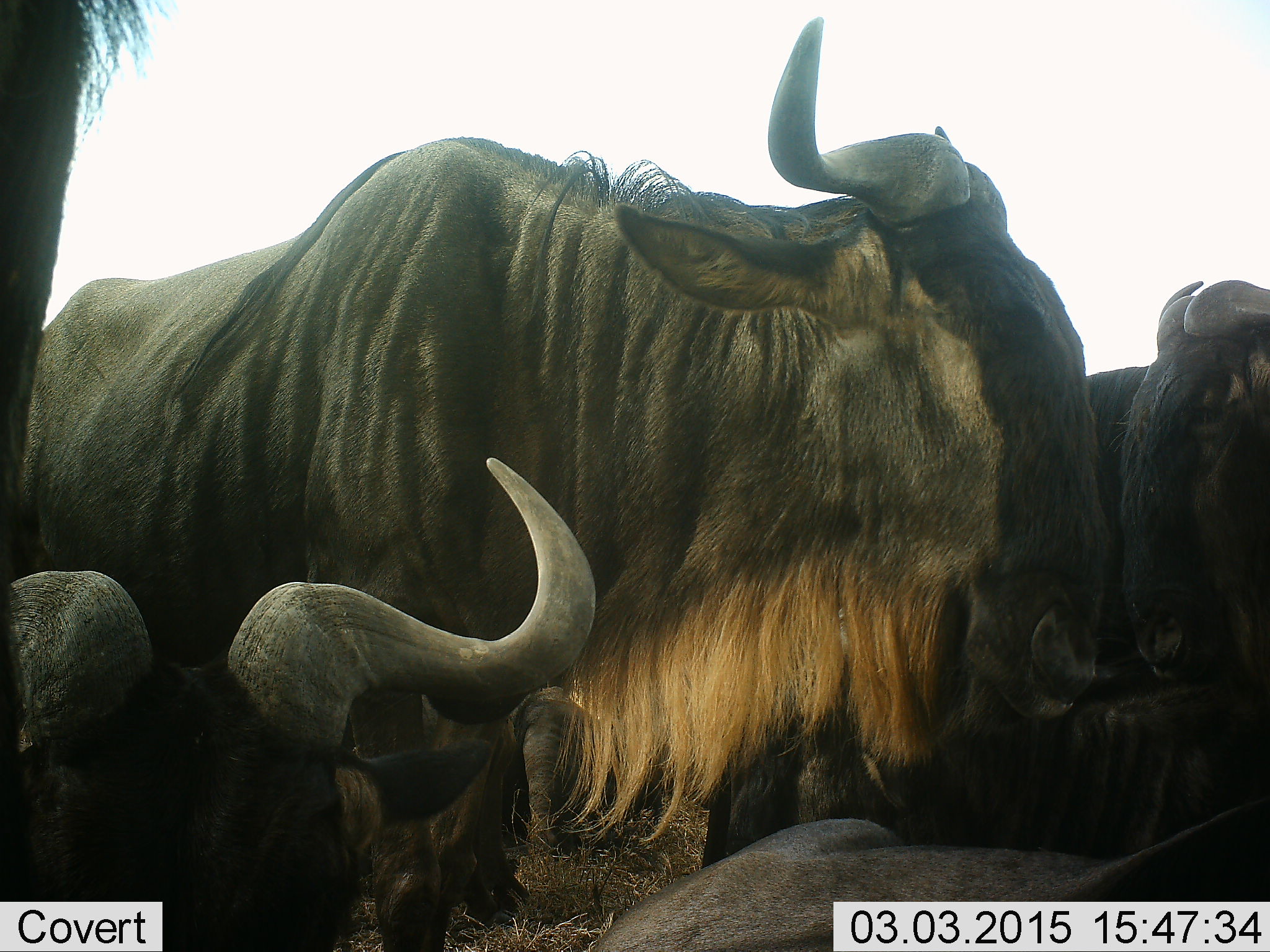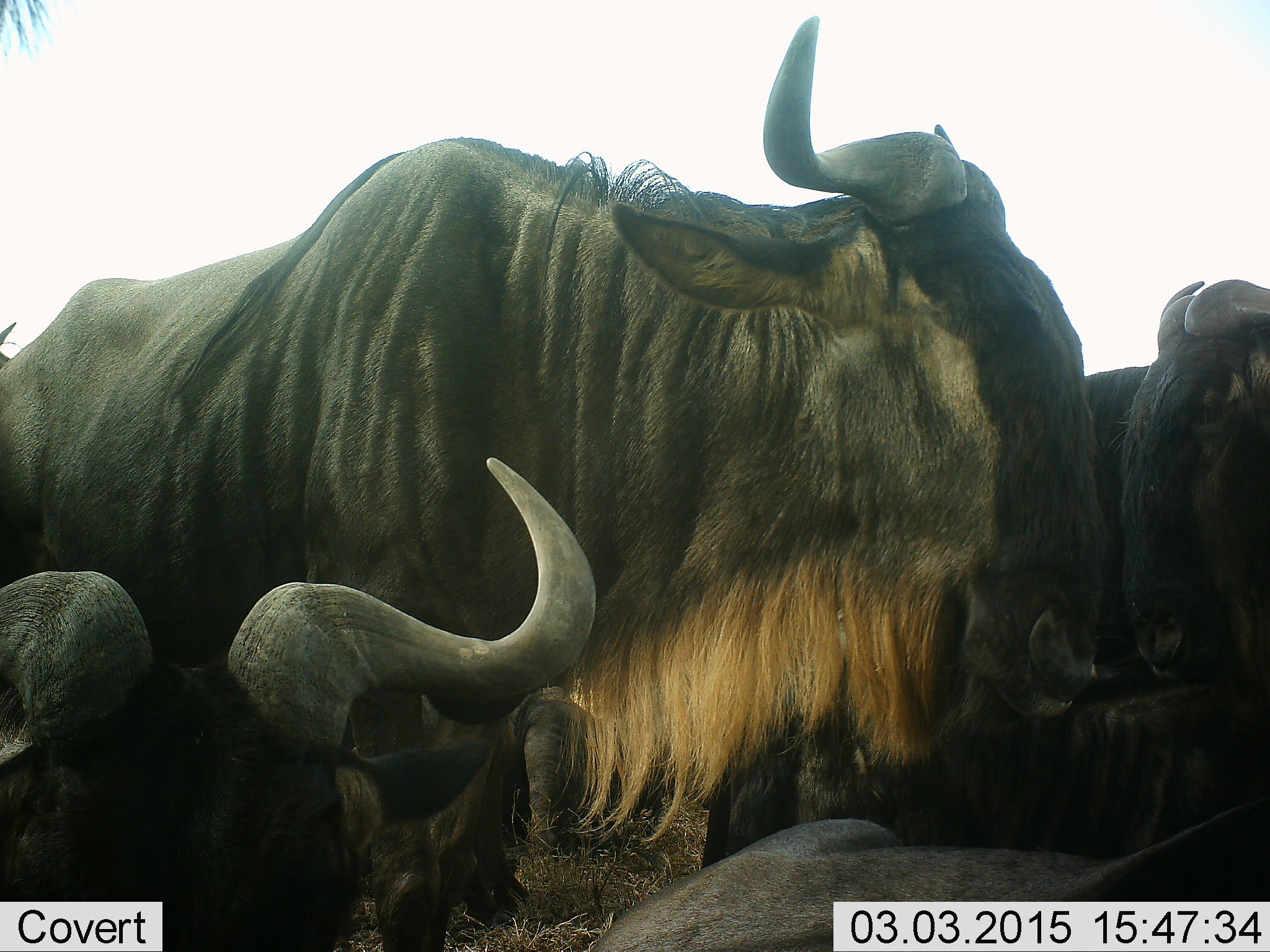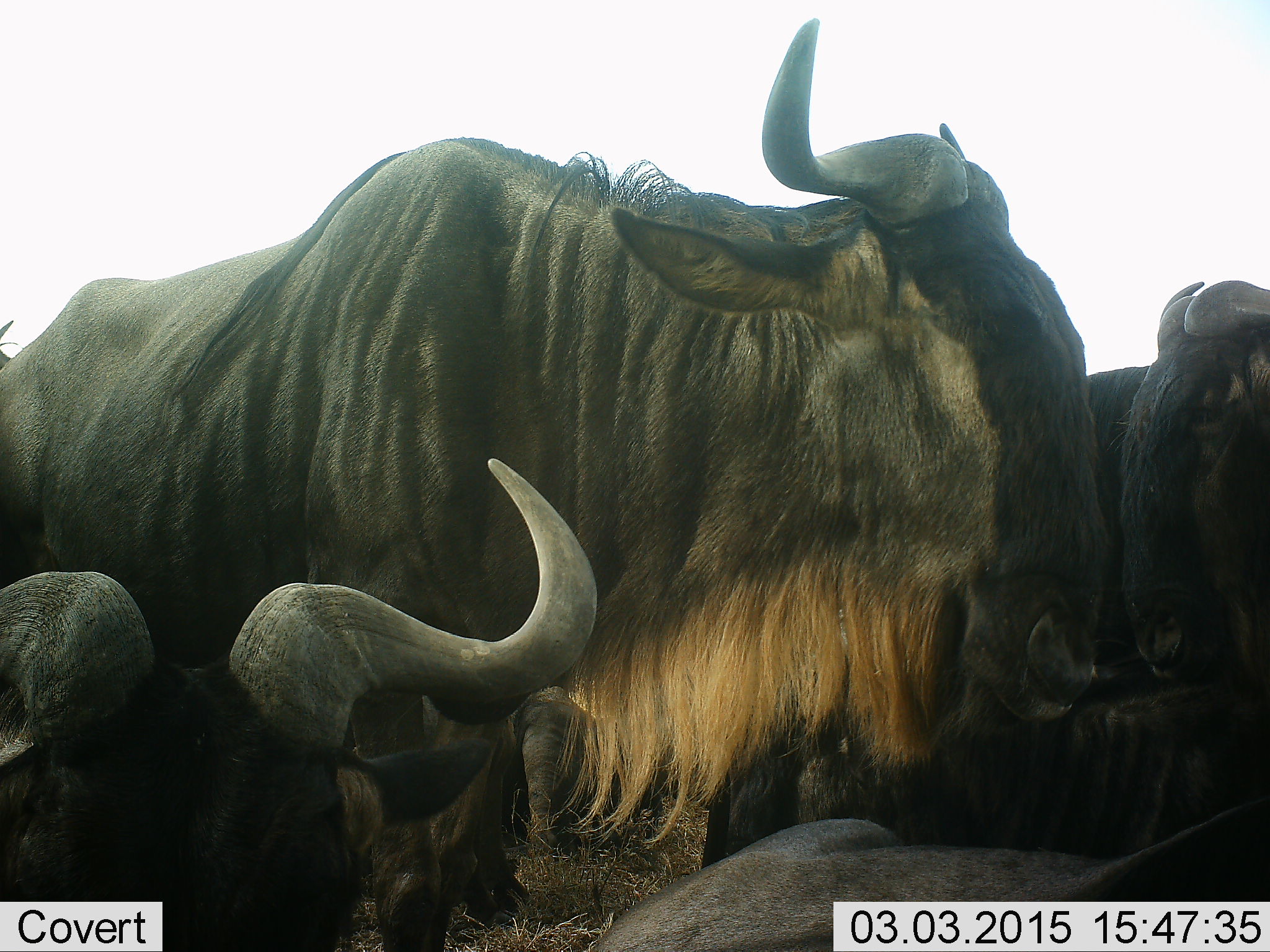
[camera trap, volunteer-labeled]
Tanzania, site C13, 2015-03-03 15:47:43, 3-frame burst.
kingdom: Animalia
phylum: Chordata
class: Mammalia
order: Artiodactyla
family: Bovidae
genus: Connochaetes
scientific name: Connochaetes taurinus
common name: blue wildebeest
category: wildebeest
Wildebeest (blue wildebeest) (Connochaetes taurinus), count 5. Behavior (volunteer vote fractions): standing 90%, resting 60%, moving 10%, interacting 10%. Young present (vote fraction): 10%. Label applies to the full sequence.